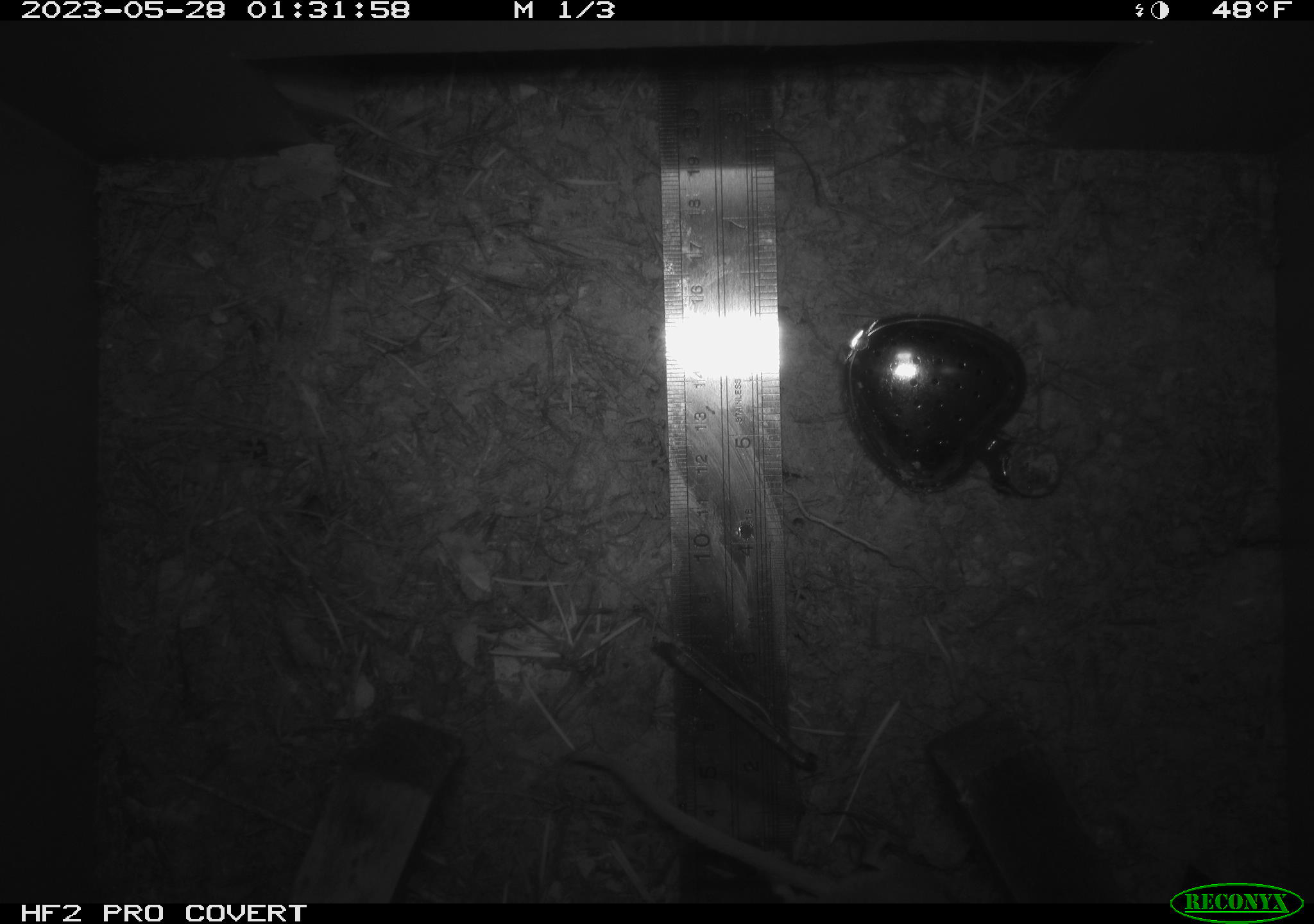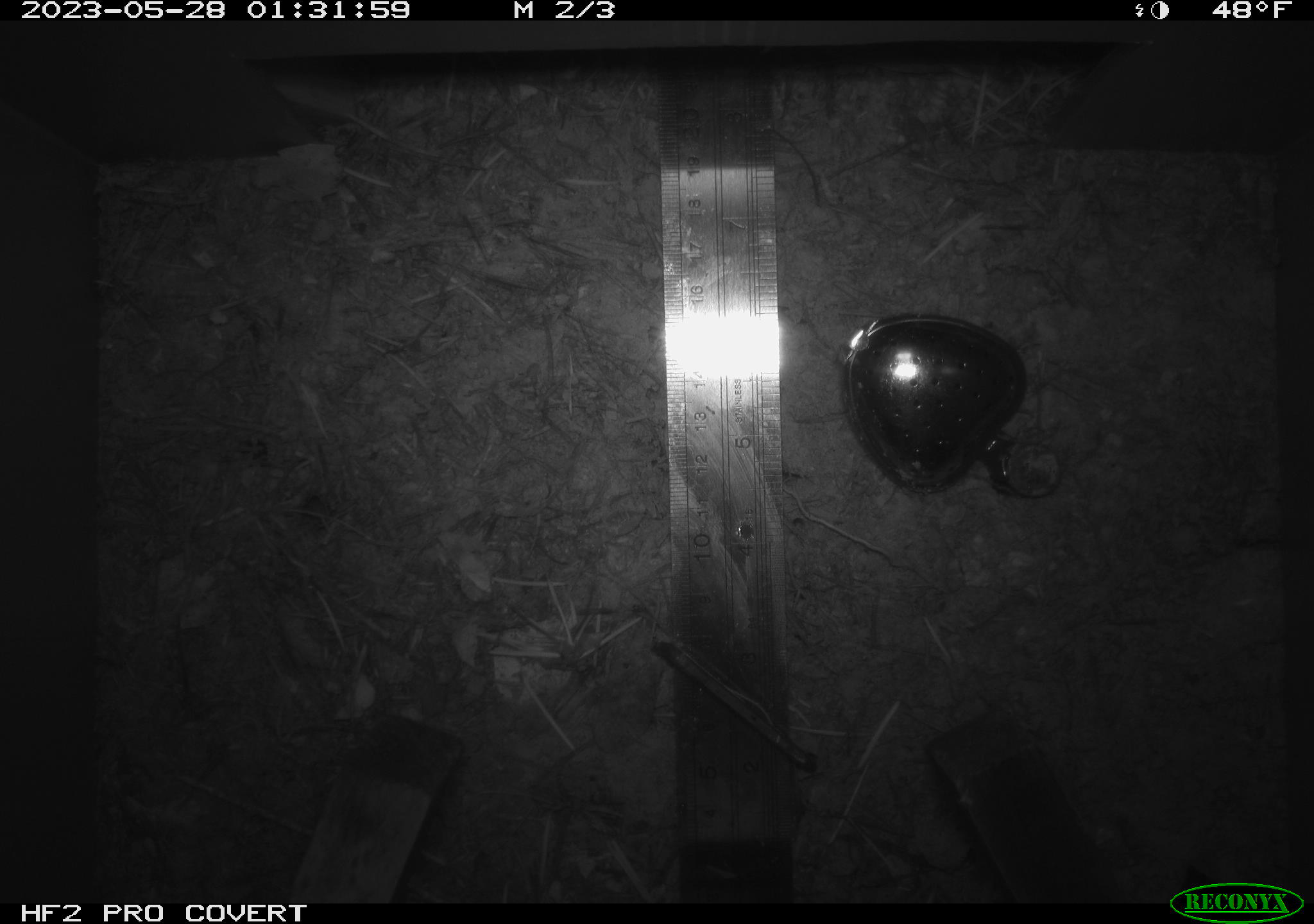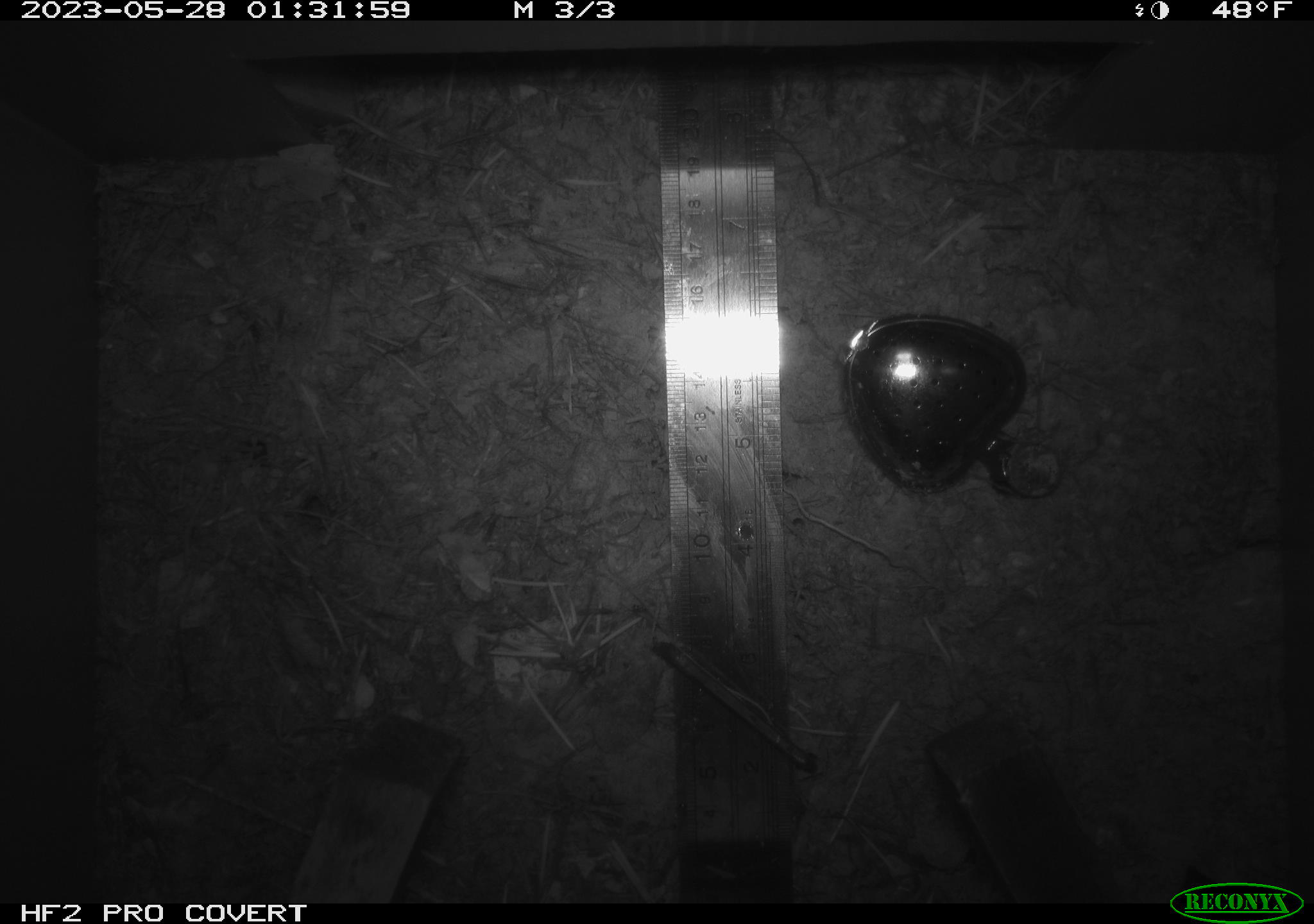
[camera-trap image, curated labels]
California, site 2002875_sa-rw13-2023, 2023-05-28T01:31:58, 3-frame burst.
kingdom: Animalia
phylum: Chordata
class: Mammalia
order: Rodentia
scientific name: Rodentia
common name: mouse species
Mouse species (Rodentia).